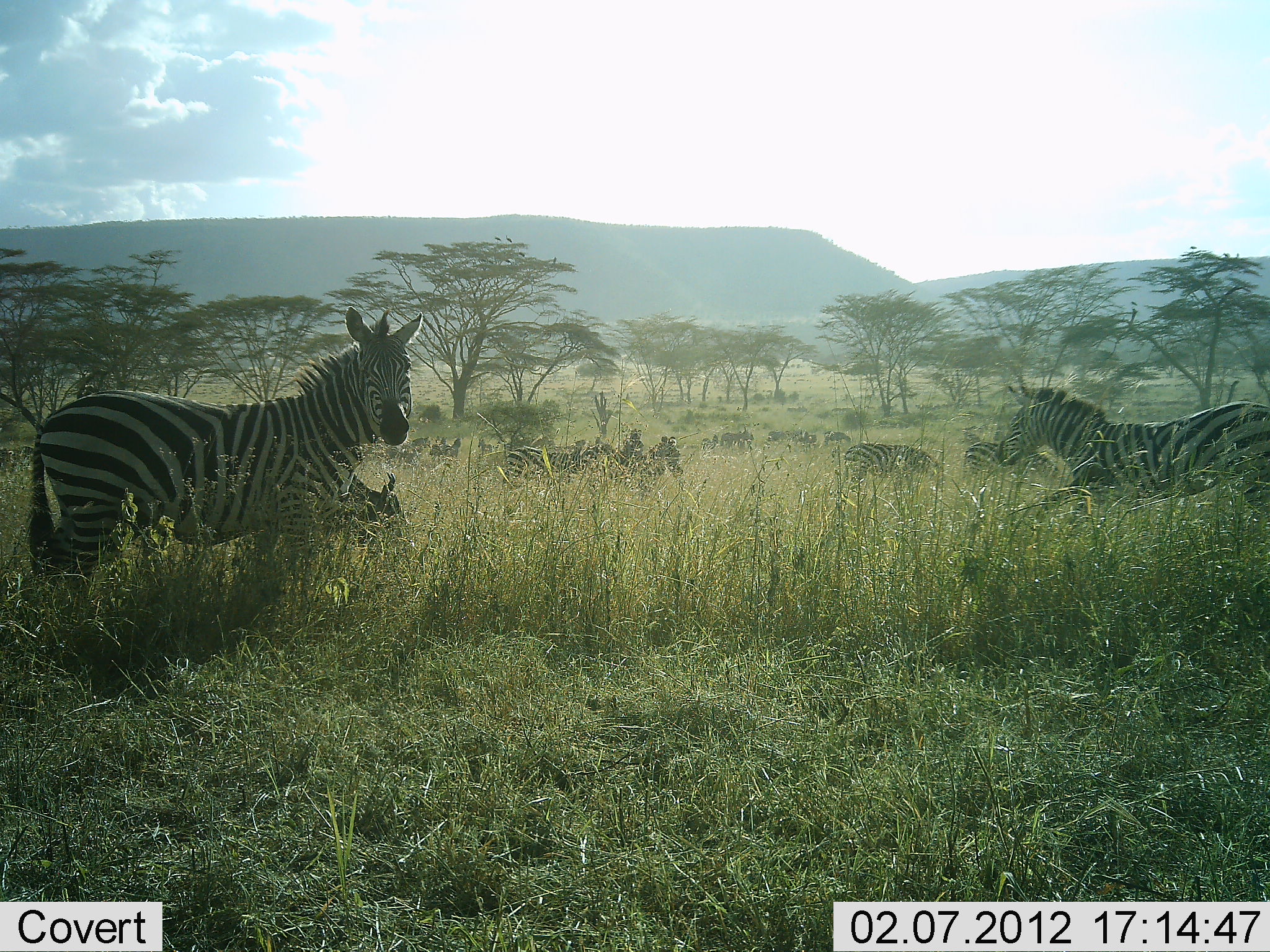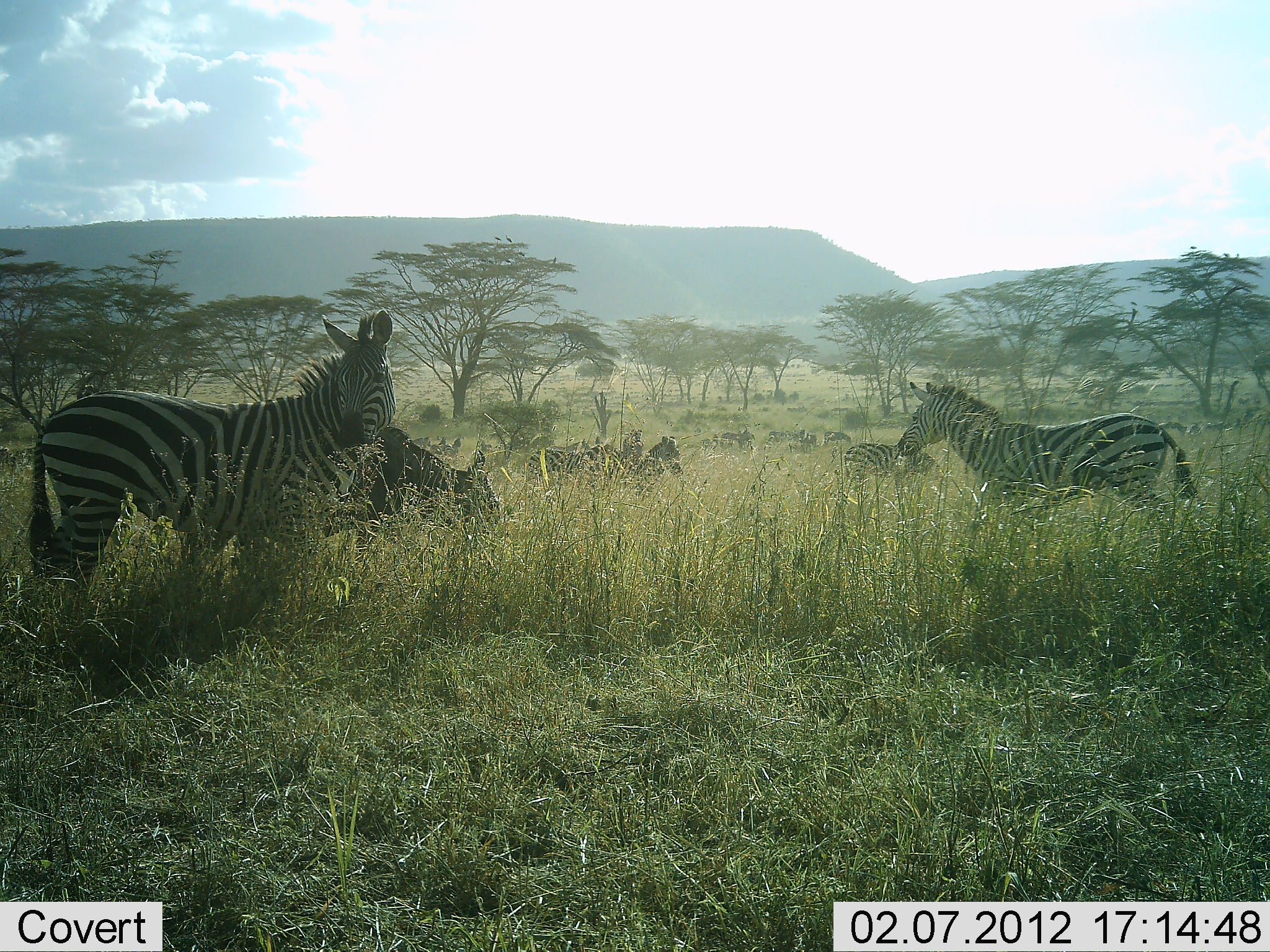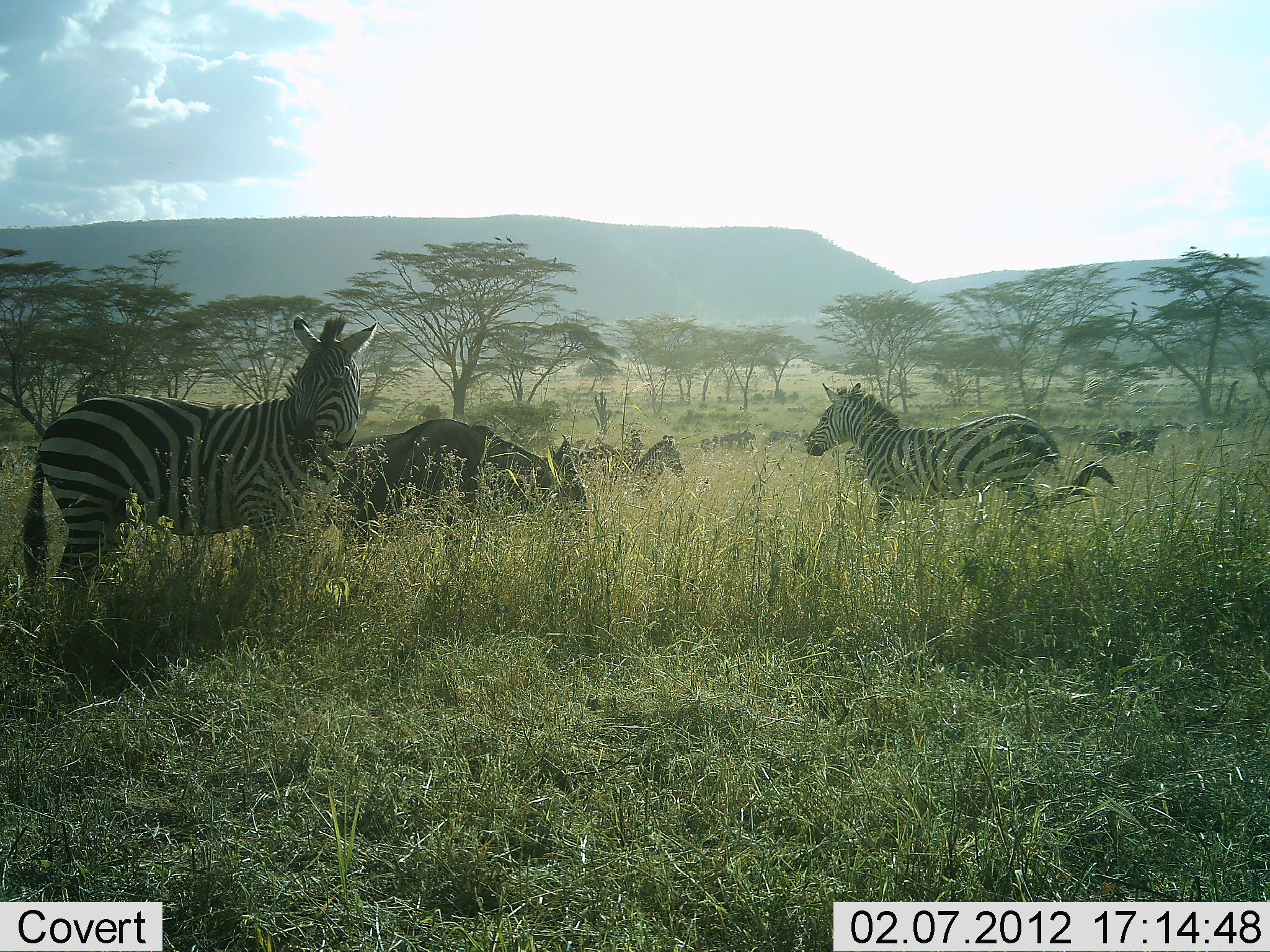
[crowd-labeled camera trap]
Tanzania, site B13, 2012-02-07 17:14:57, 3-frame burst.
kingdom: Animalia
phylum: Chordata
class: Mammalia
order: Artiodactyla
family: Bovidae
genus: Connochaetes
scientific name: Connochaetes taurinus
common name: blue wildebeest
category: wildebeest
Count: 1.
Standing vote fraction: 26%.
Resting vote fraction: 0%.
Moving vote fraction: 58%.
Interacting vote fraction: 5%.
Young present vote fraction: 0%.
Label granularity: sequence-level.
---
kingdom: Animalia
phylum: Chordata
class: Mammalia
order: Perissodactyla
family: Equidae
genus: Equus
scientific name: Equus quagga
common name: plains zebra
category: zebra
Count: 6.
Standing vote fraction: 83%.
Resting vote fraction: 14%.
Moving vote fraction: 71%.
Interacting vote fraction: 3%.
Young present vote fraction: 0%.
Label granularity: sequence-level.